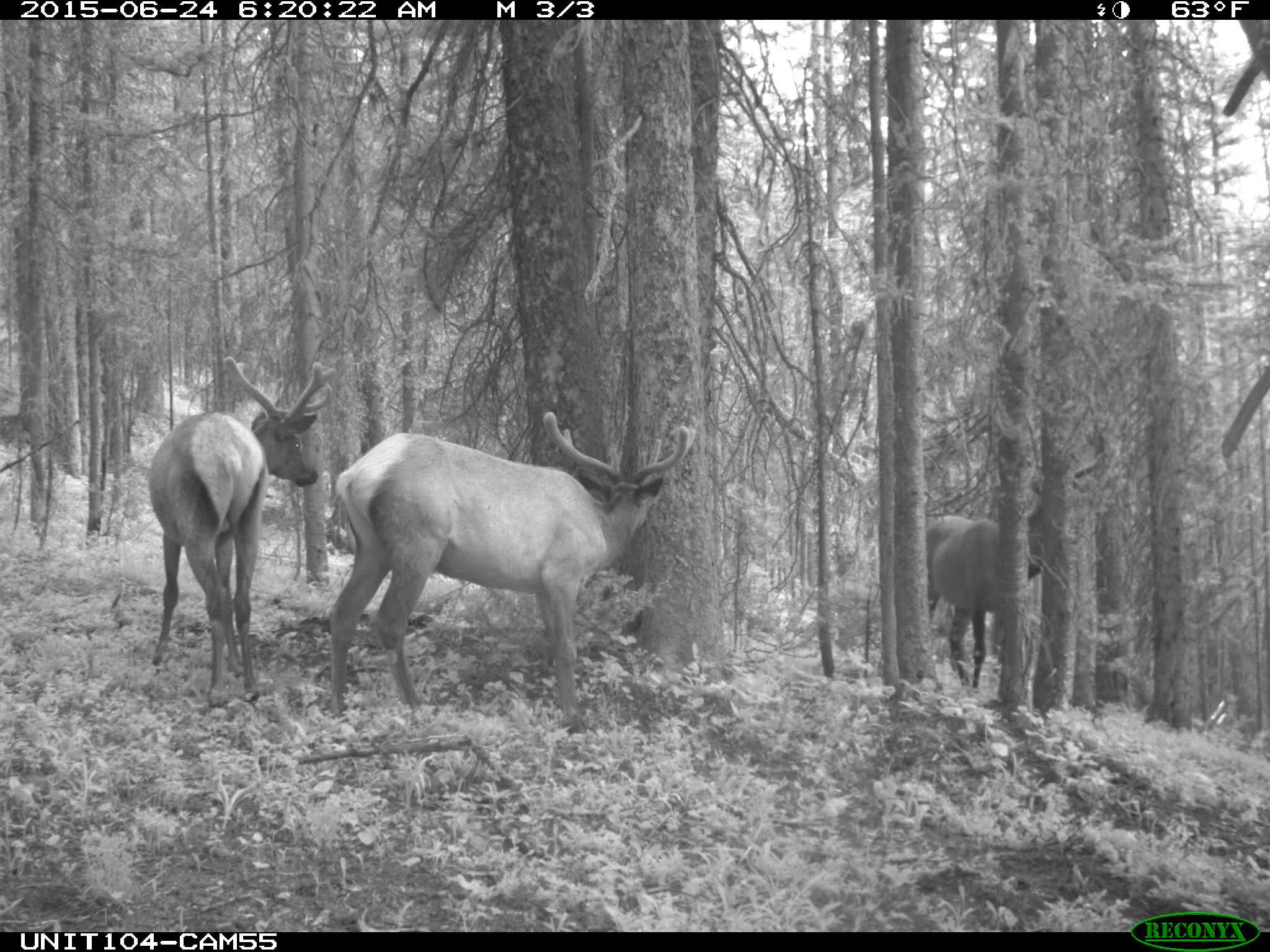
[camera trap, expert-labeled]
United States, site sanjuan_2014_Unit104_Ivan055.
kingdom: Animalia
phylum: Chordata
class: Mammalia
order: Artiodactyla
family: Cervidae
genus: Cervus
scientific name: Cervus elaphus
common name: red deer